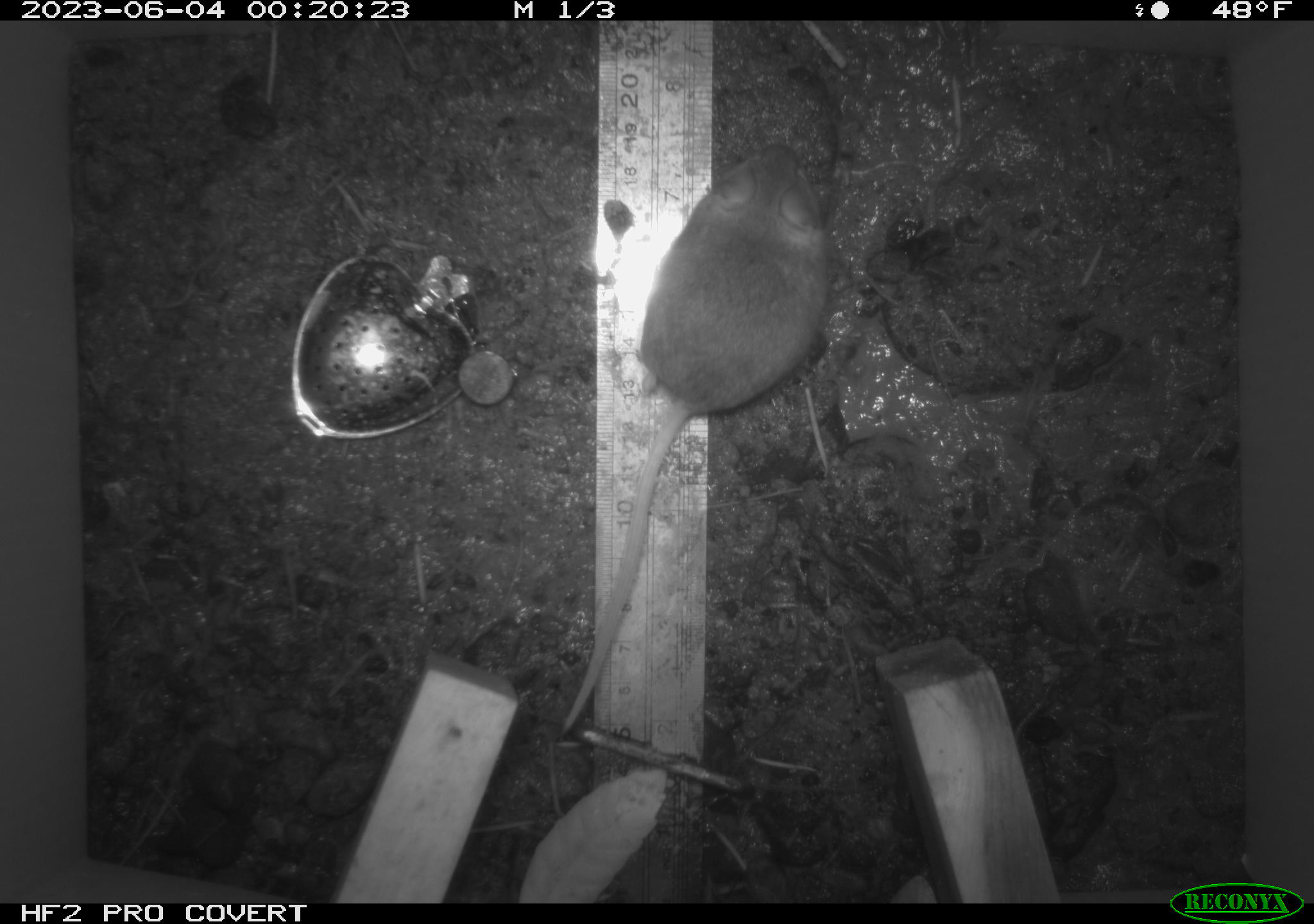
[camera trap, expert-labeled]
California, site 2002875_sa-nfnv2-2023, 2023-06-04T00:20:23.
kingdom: Animalia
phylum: Chordata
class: Mammalia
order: Rodentia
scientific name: Rodentia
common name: mouse species